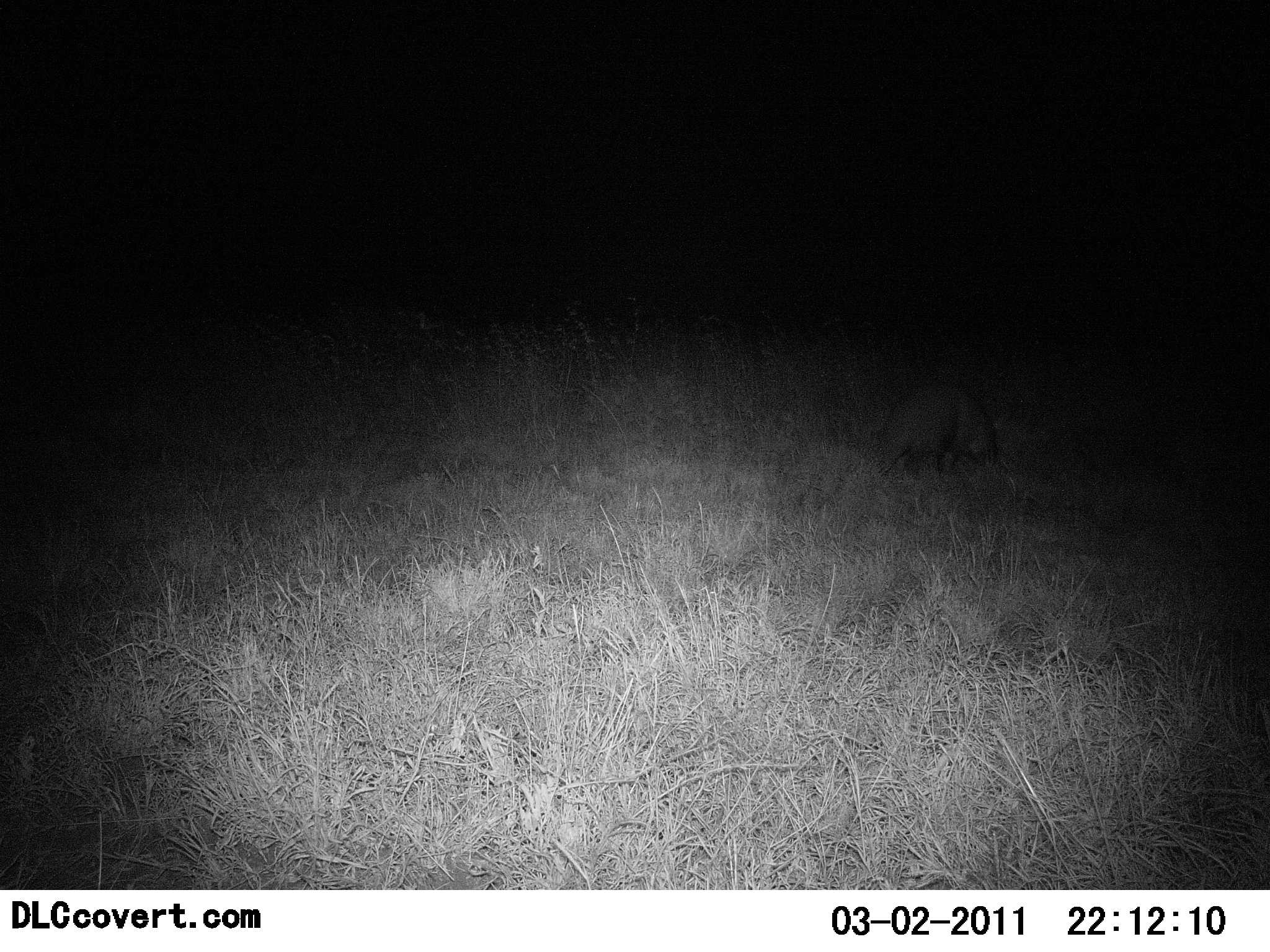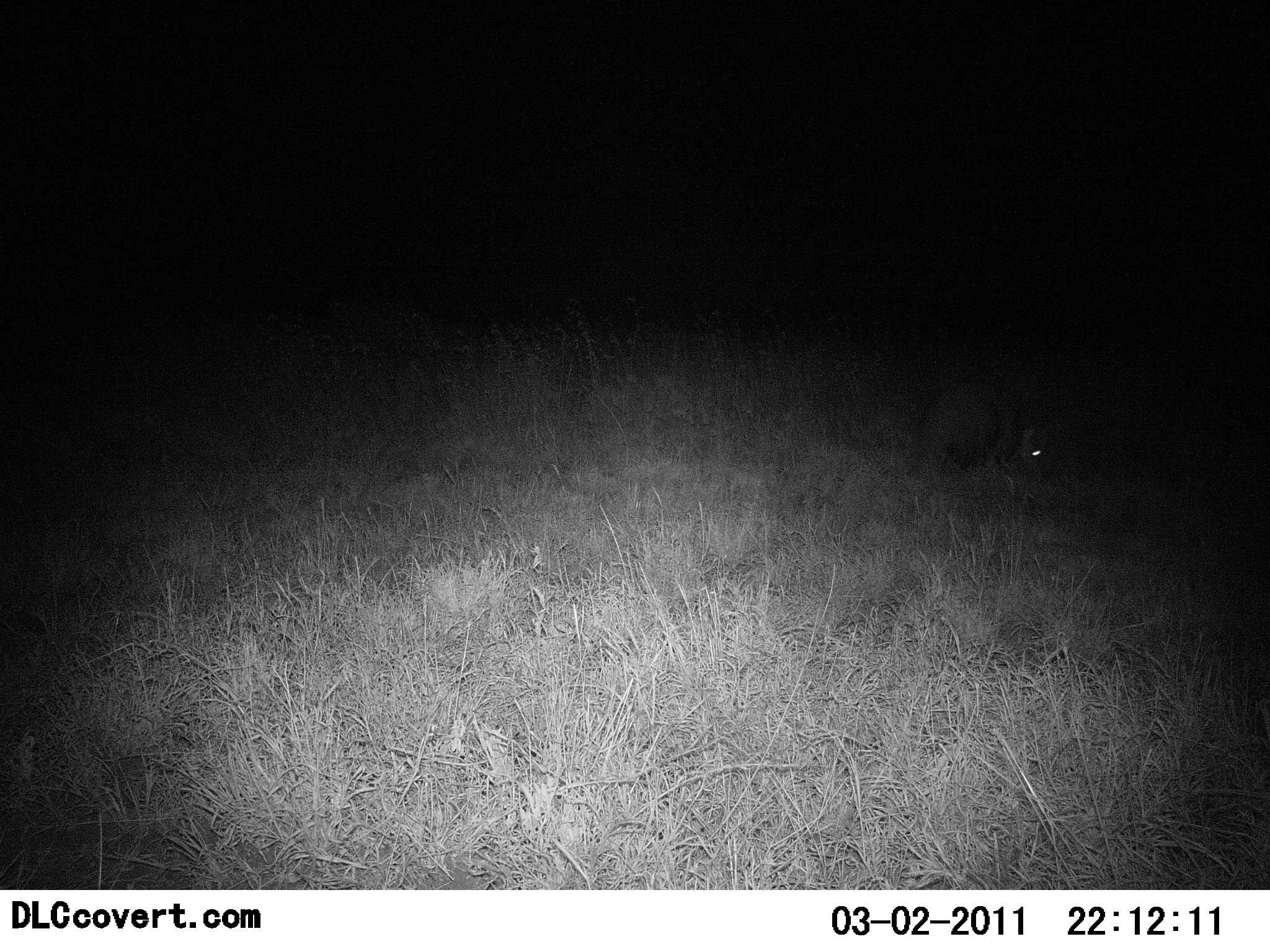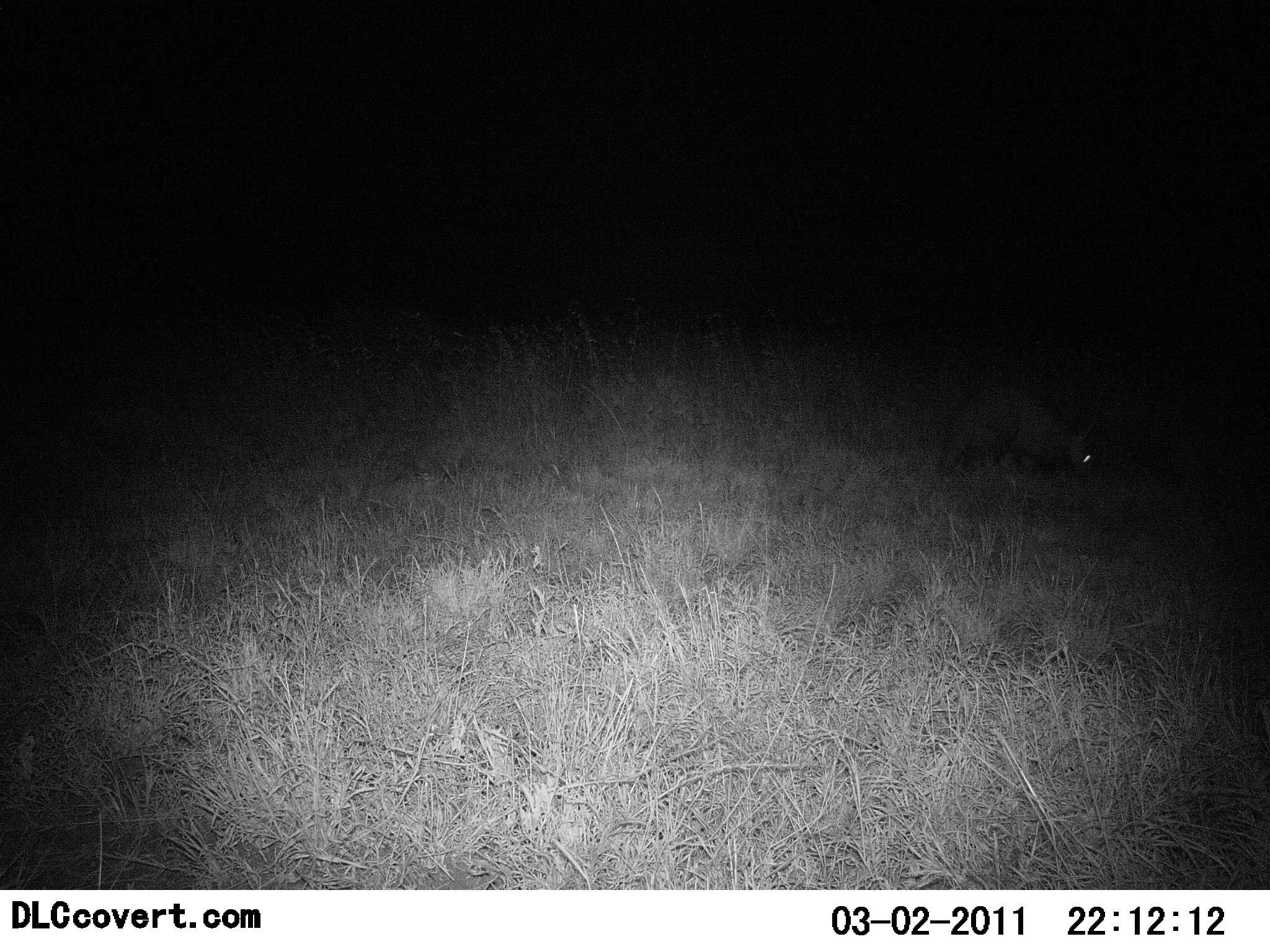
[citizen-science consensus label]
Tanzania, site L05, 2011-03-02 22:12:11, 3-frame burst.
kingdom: Animalia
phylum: Chordata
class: Mammalia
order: Tubulidentata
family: Orycteropodidae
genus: Orycteropus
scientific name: Orycteropus afer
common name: aardvark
Aardvark (Orycteropus afer), count 1. Behavior (volunteer vote fractions): standing 0%, resting 0%, moving 100%, interacting 0%. Young present (vote fraction): 0%. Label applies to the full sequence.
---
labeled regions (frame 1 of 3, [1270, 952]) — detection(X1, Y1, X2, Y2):
animal: detection(873, 378, 999, 484)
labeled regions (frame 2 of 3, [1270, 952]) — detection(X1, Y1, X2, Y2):
animal: detection(916, 375, 1053, 481)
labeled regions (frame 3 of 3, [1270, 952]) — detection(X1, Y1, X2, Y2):
animal: detection(938, 380, 1096, 481)